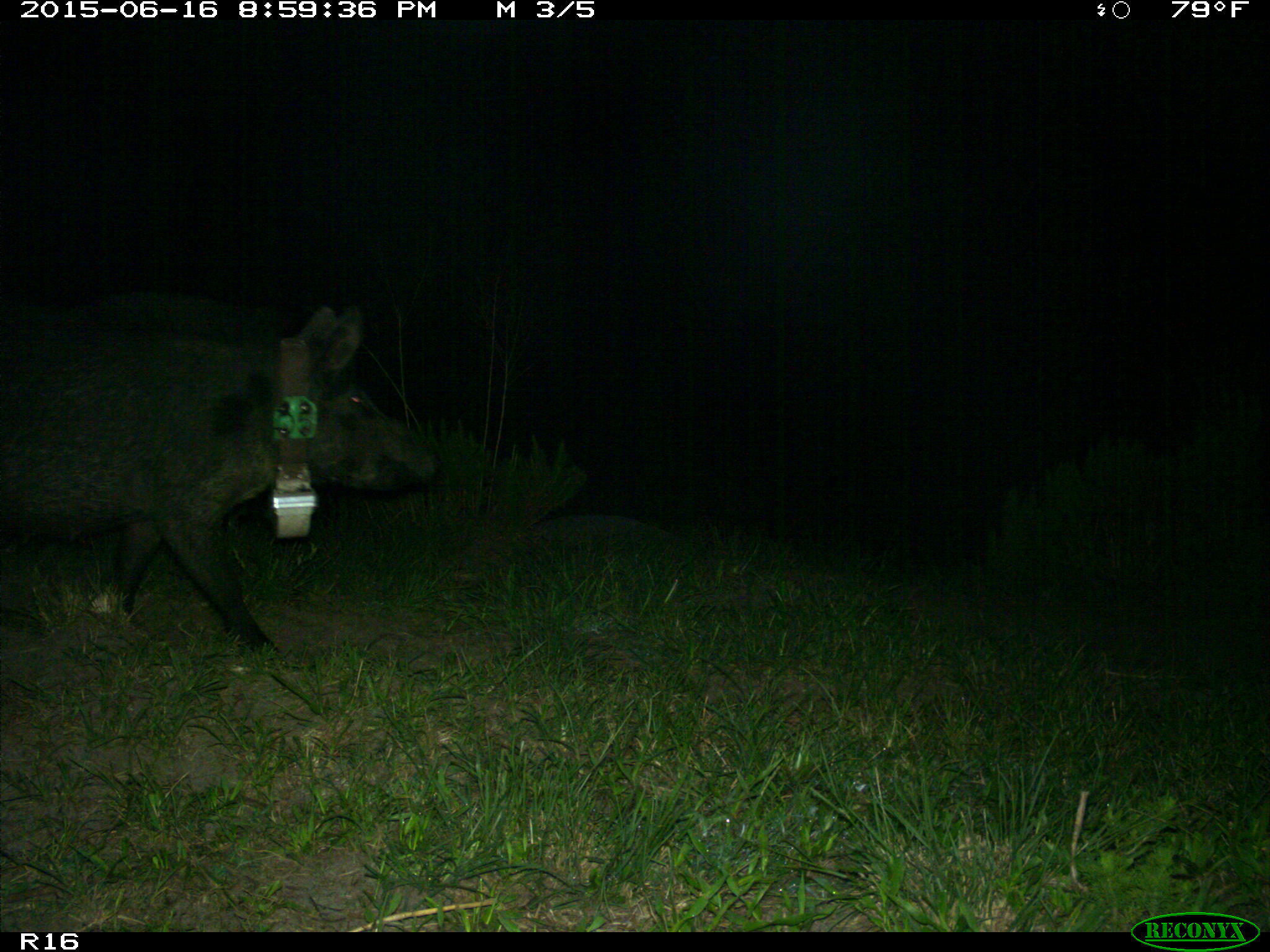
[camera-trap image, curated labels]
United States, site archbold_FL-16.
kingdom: Animalia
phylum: Chordata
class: Mammalia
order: Artiodactyla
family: Suidae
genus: Sus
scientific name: Sus scrofa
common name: wild boar